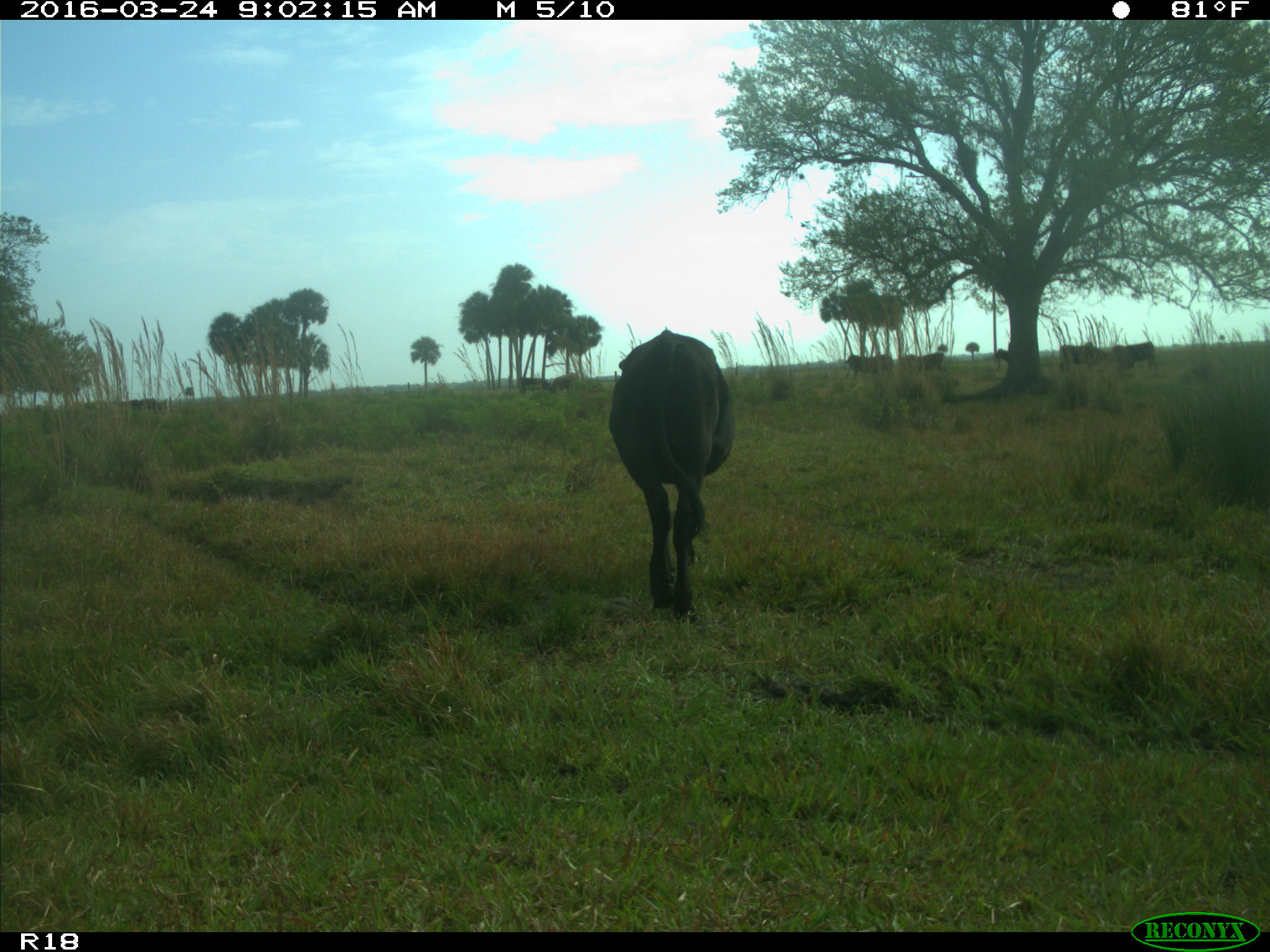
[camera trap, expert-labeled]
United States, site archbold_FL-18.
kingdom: Animalia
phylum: Chordata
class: Mammalia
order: Artiodactyla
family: Bovidae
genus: Bos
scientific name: Bos taurus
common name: domestic cow